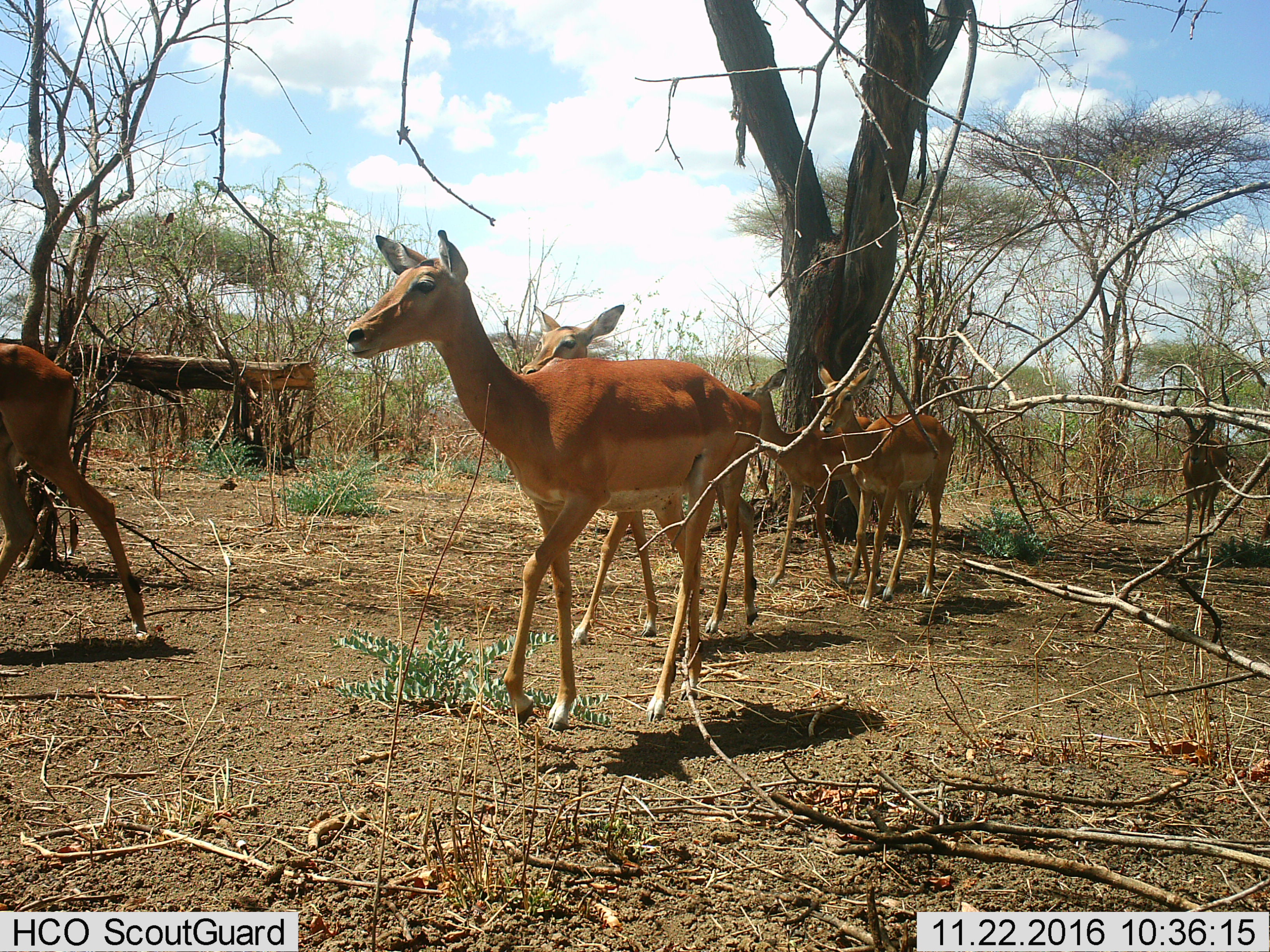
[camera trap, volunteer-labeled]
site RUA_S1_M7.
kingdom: Animalia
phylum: Chordata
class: Mammalia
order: Artiodactyla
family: Bovidae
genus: Aepyceros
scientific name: Aepyceros melampus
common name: impala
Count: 6.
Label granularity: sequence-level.